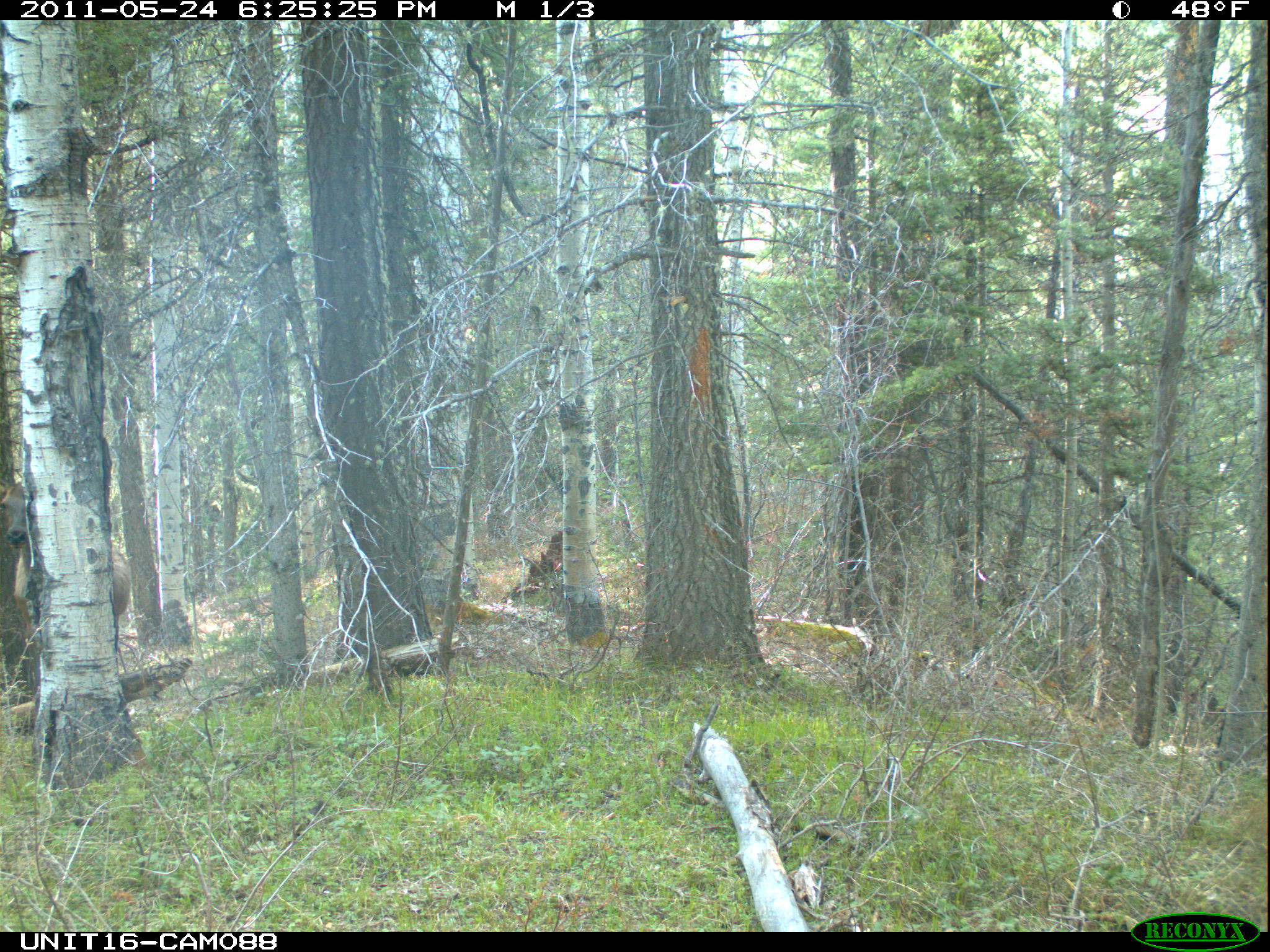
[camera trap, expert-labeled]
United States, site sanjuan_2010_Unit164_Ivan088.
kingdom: Animalia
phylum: Chordata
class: Mammalia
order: Artiodactyla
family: Cervidae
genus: Cervus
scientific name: Cervus elaphus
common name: red deer